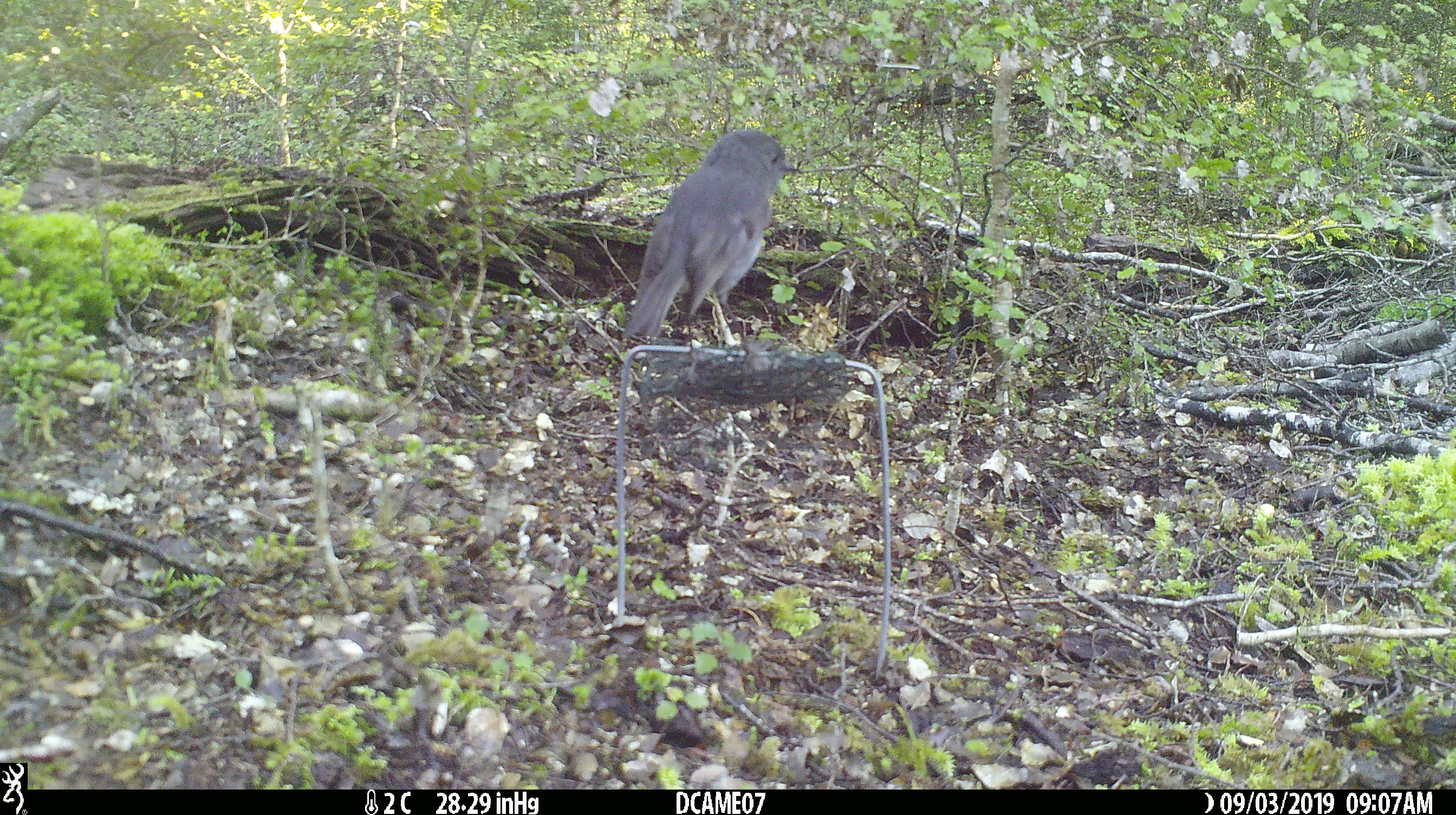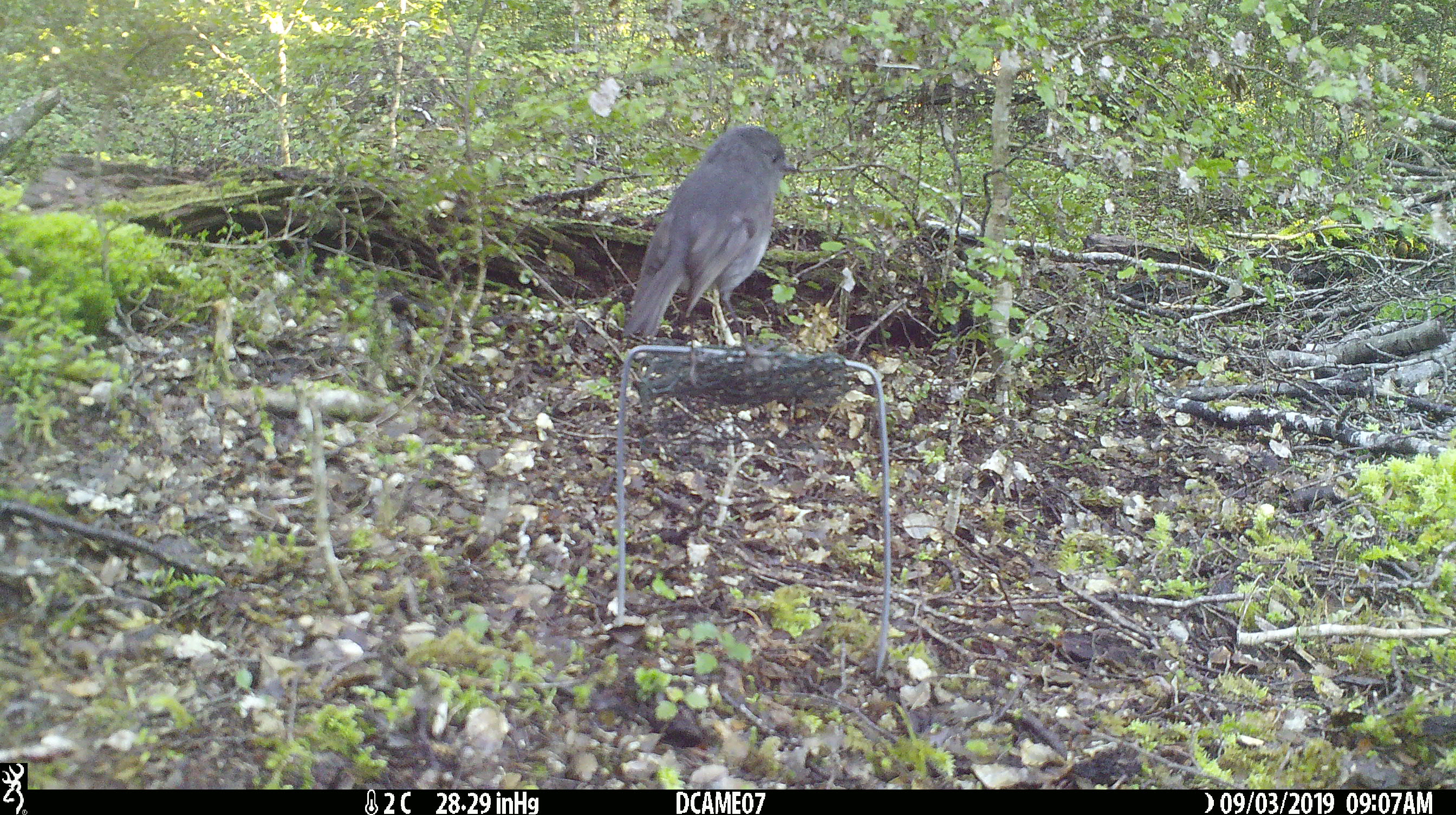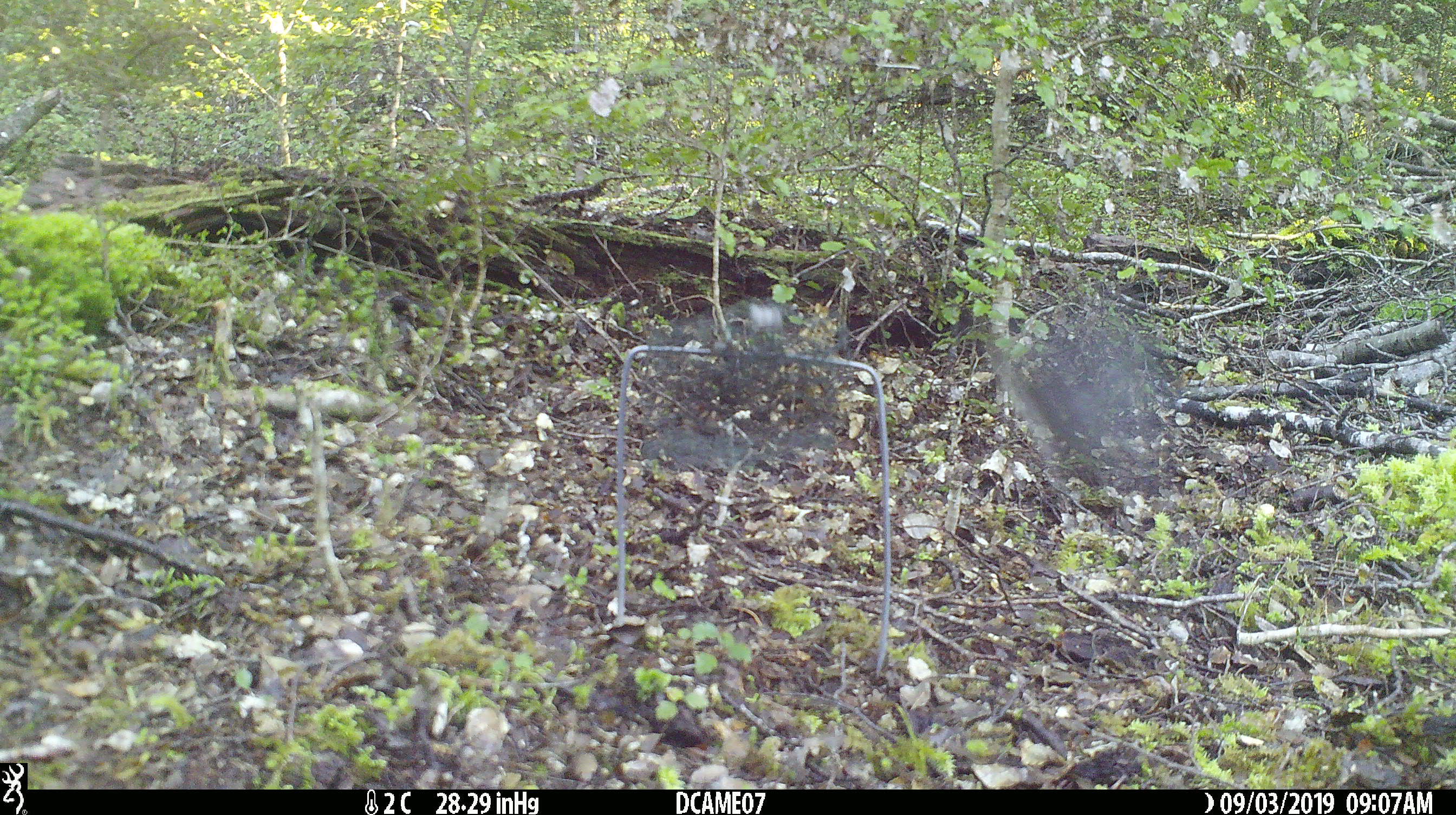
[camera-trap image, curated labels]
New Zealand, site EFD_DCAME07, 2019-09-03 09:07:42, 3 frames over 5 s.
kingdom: Animalia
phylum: Chordata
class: Aves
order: Passeriformes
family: Petroicidae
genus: Petroica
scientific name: Petroica australis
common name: new zealand robin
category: robin